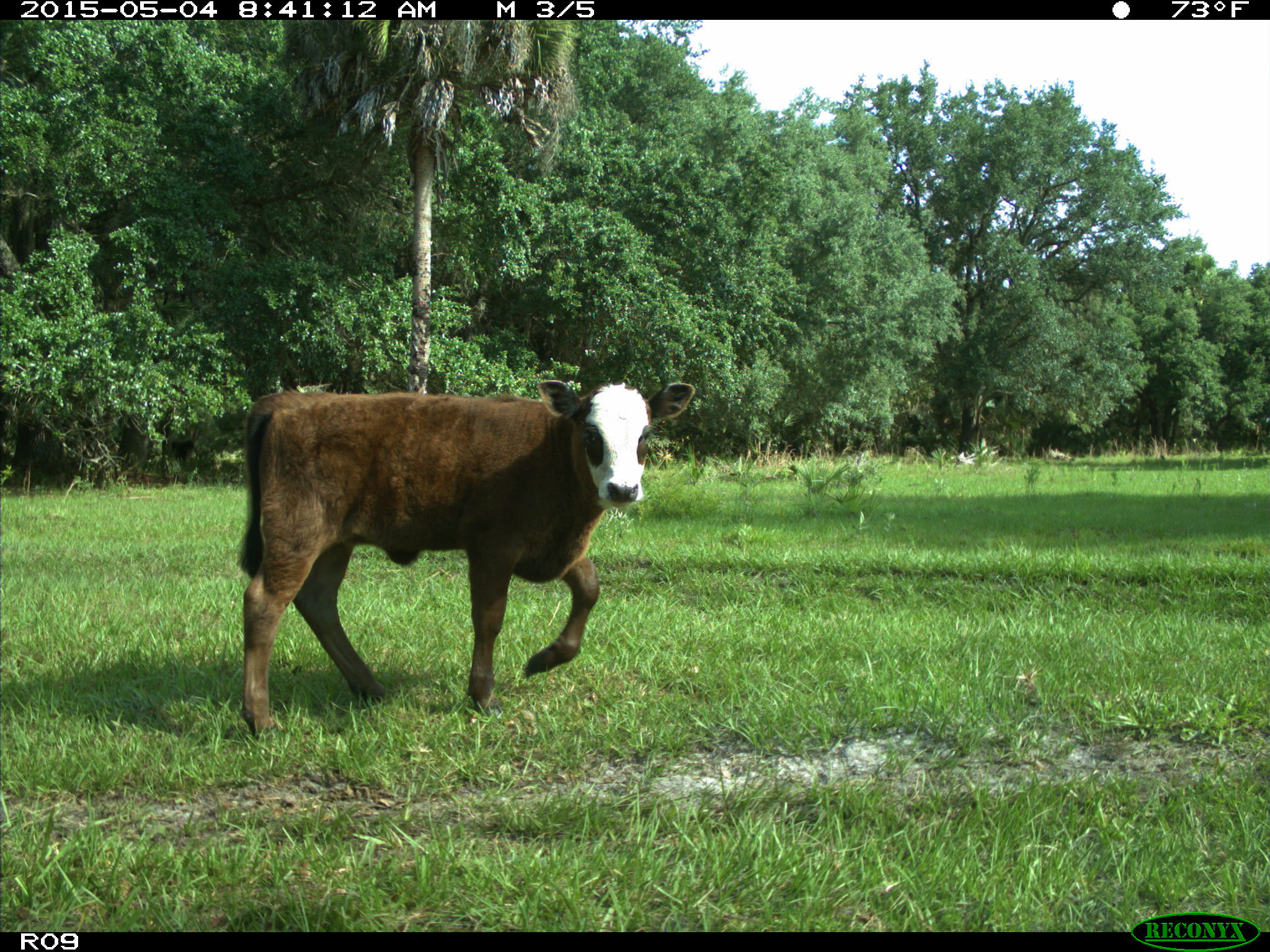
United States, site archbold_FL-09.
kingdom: Animalia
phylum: Chordata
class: Mammalia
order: Artiodactyla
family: Bovidae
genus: Bos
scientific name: Bos taurus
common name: domestic cow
Bos taurus (domestic cow).